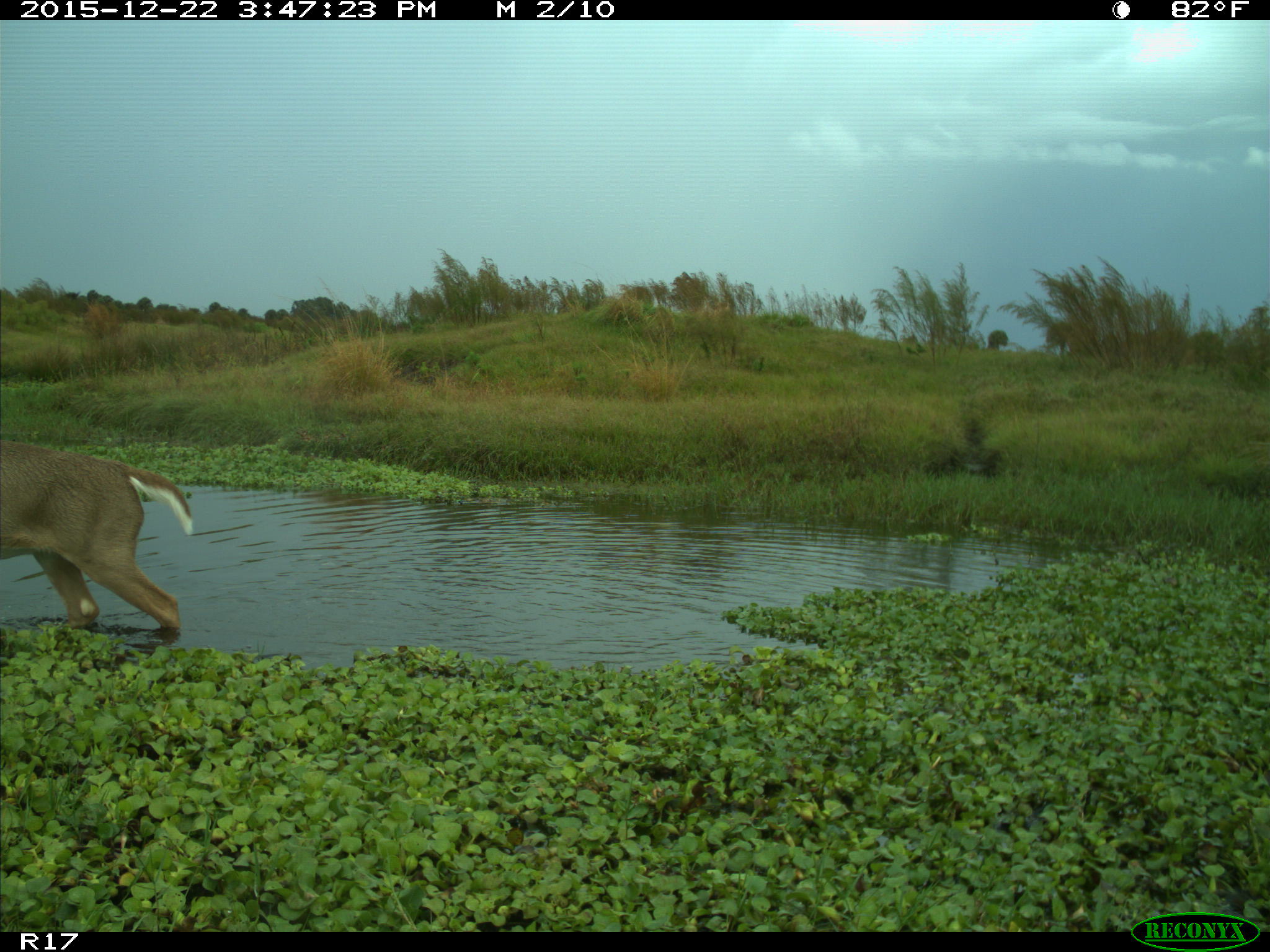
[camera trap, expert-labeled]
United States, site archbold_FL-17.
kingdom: Animalia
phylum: Chordata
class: Mammalia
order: Artiodactyla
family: Cervidae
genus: Odocoileus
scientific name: Odocoileus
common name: deer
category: unidentified deer